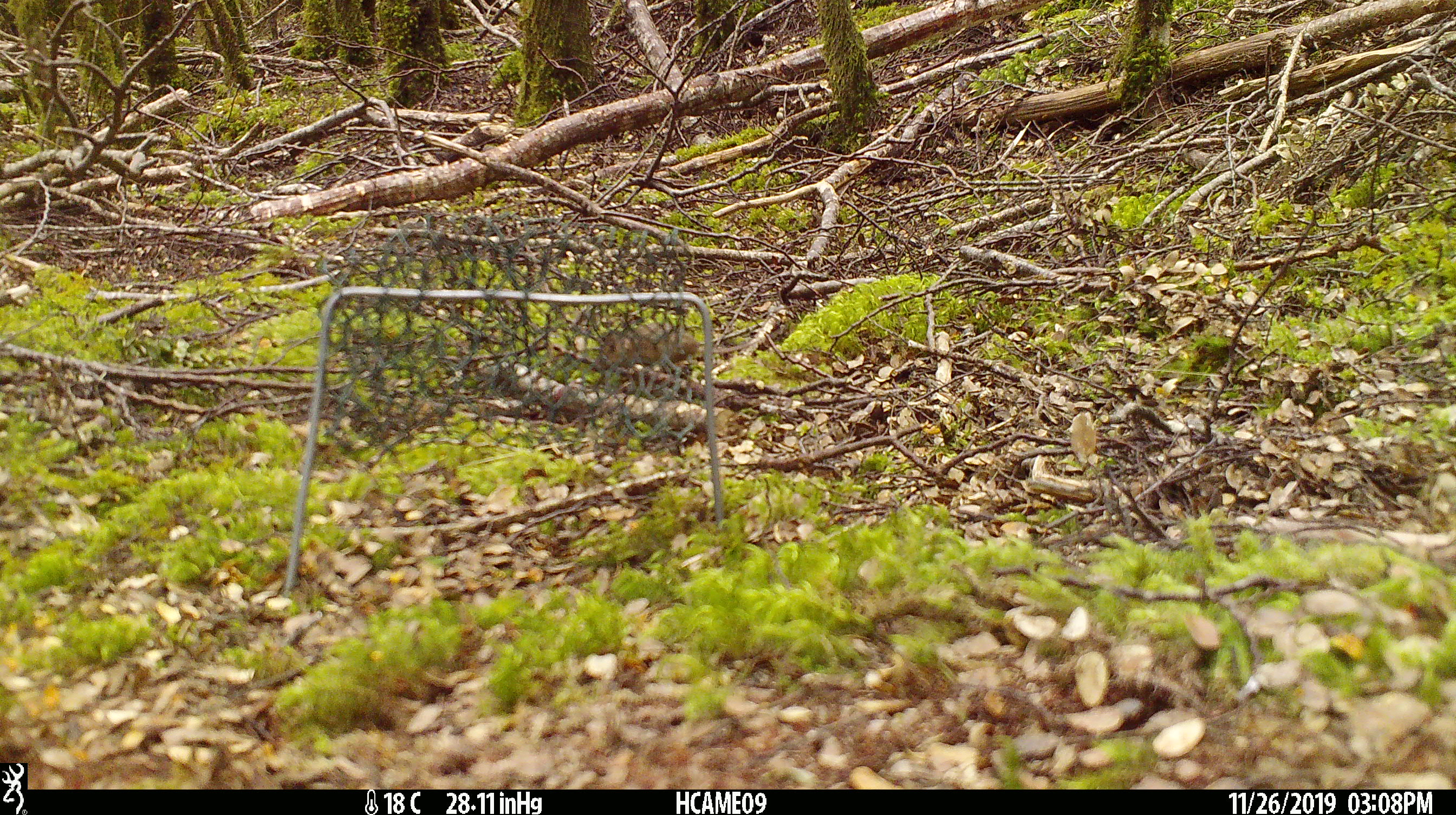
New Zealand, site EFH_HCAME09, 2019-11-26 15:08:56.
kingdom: Animalia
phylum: Chordata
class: Mammalia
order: Rodentia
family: Muridae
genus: Mus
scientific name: Mus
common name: mouse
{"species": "mouse (Mus)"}